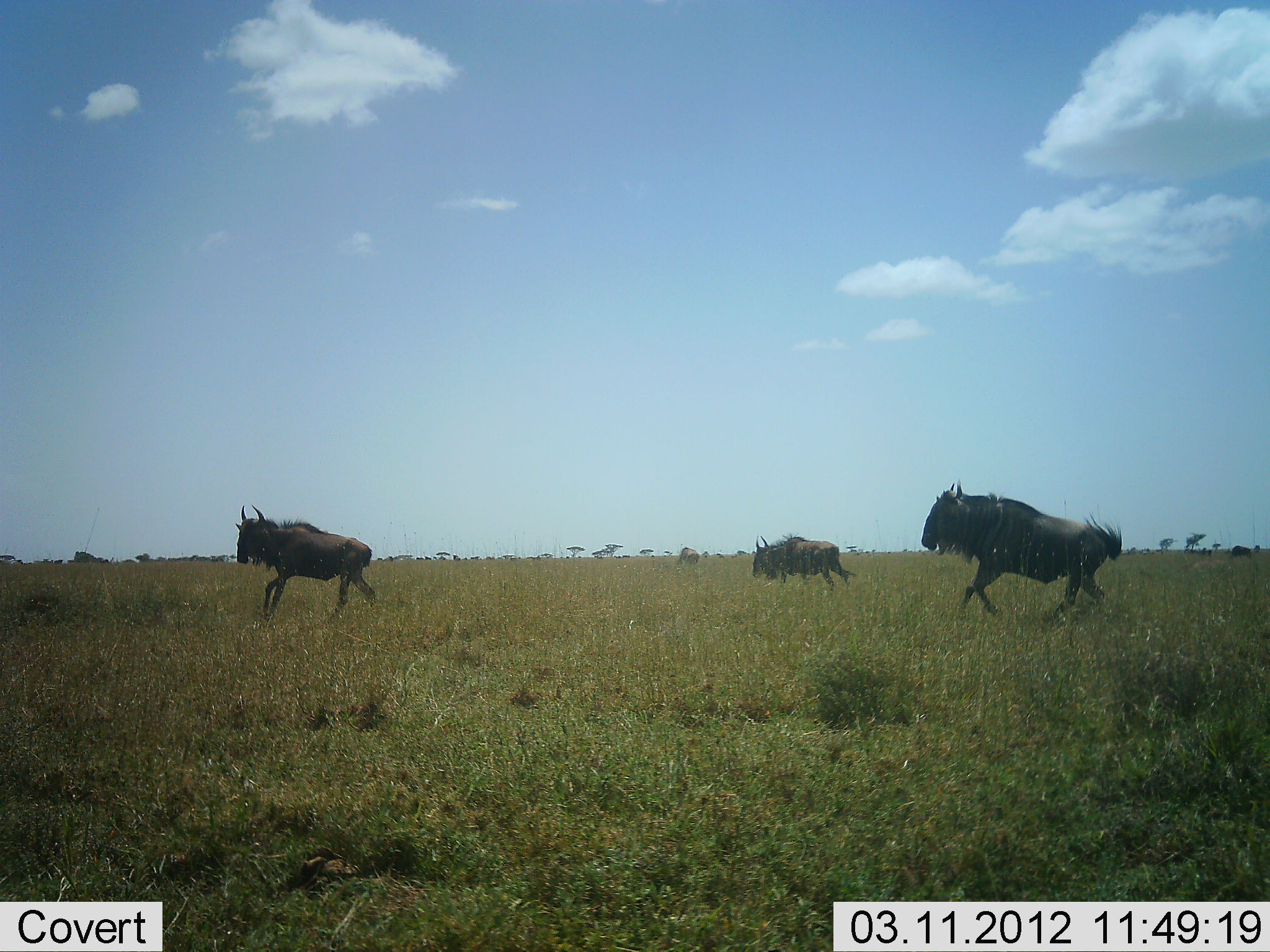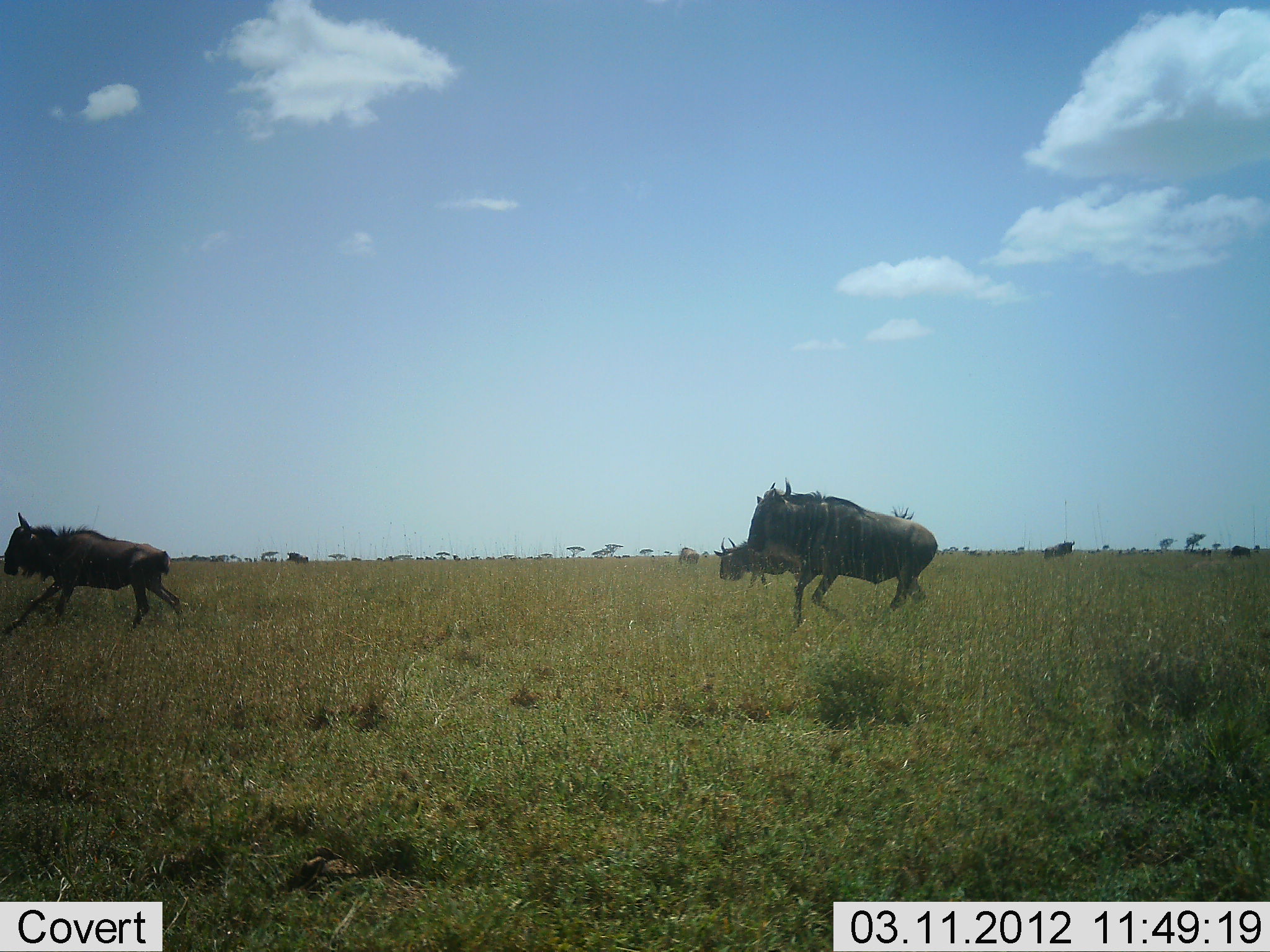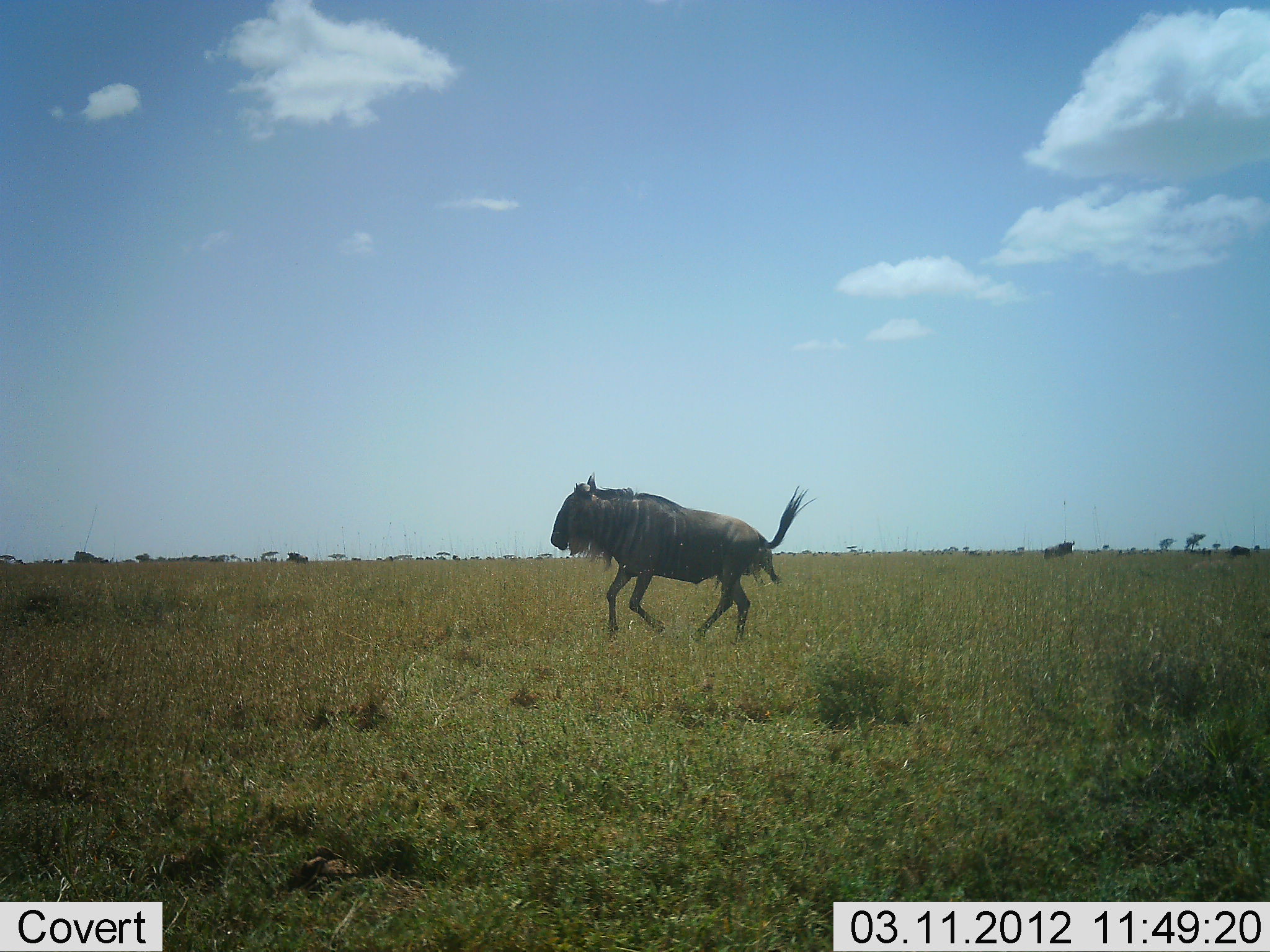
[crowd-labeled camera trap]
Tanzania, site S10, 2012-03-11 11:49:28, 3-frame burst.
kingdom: Animalia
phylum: Chordata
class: Mammalia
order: Artiodactyla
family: Bovidae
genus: Connochaetes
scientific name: Connochaetes taurinus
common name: blue wildebeest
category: wildebeest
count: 3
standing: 32%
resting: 4%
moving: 100%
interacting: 0%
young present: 7%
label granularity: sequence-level